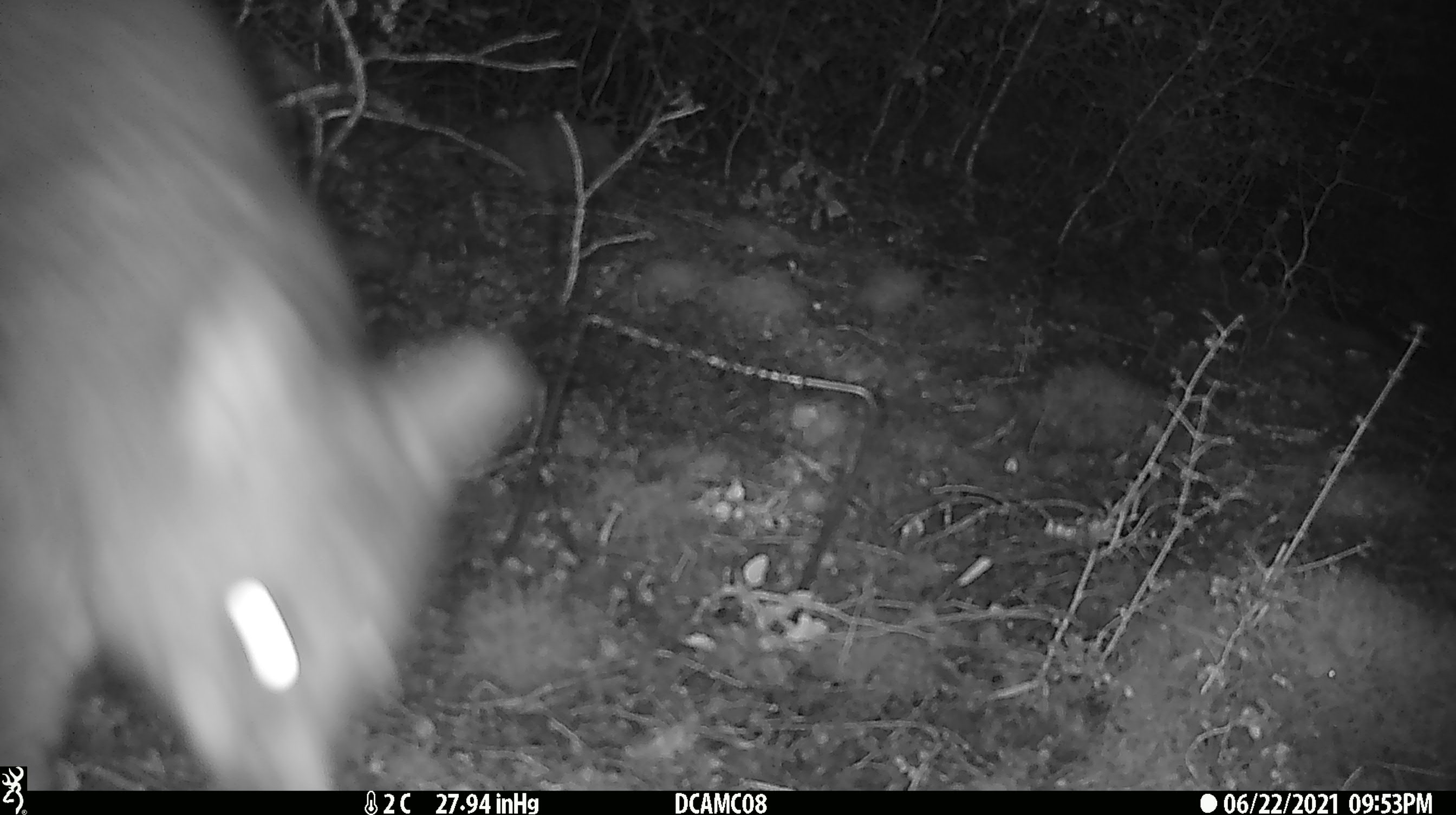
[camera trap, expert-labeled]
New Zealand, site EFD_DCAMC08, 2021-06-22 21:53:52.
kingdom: Animalia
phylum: Chordata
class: Mammalia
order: Diprotodontia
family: Phalangeridae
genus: Trichosurus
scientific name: Trichosurus vulpecula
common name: common brushtail possum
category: possum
Possum (common brushtail possum) (Trichosurus vulpecula).